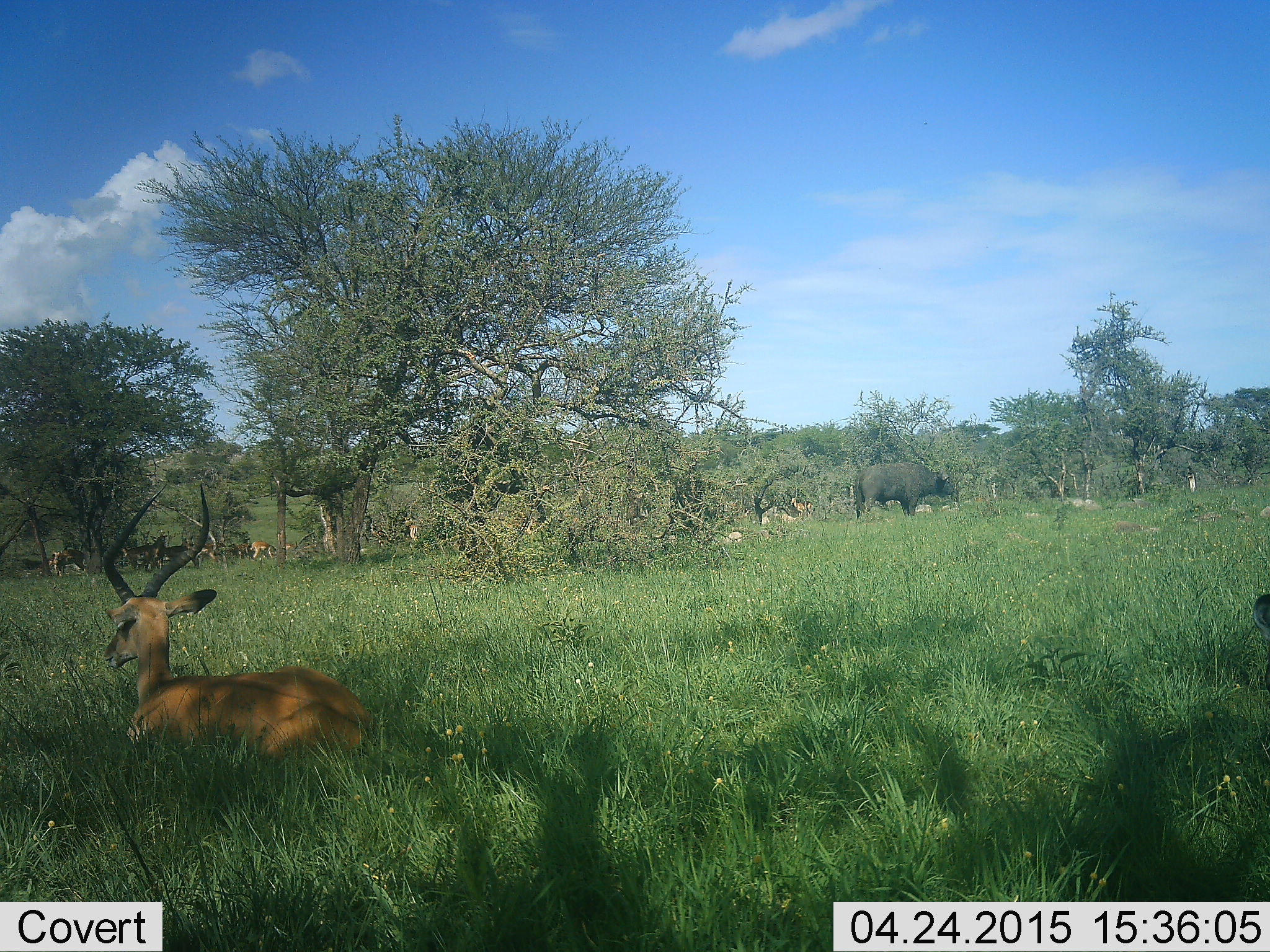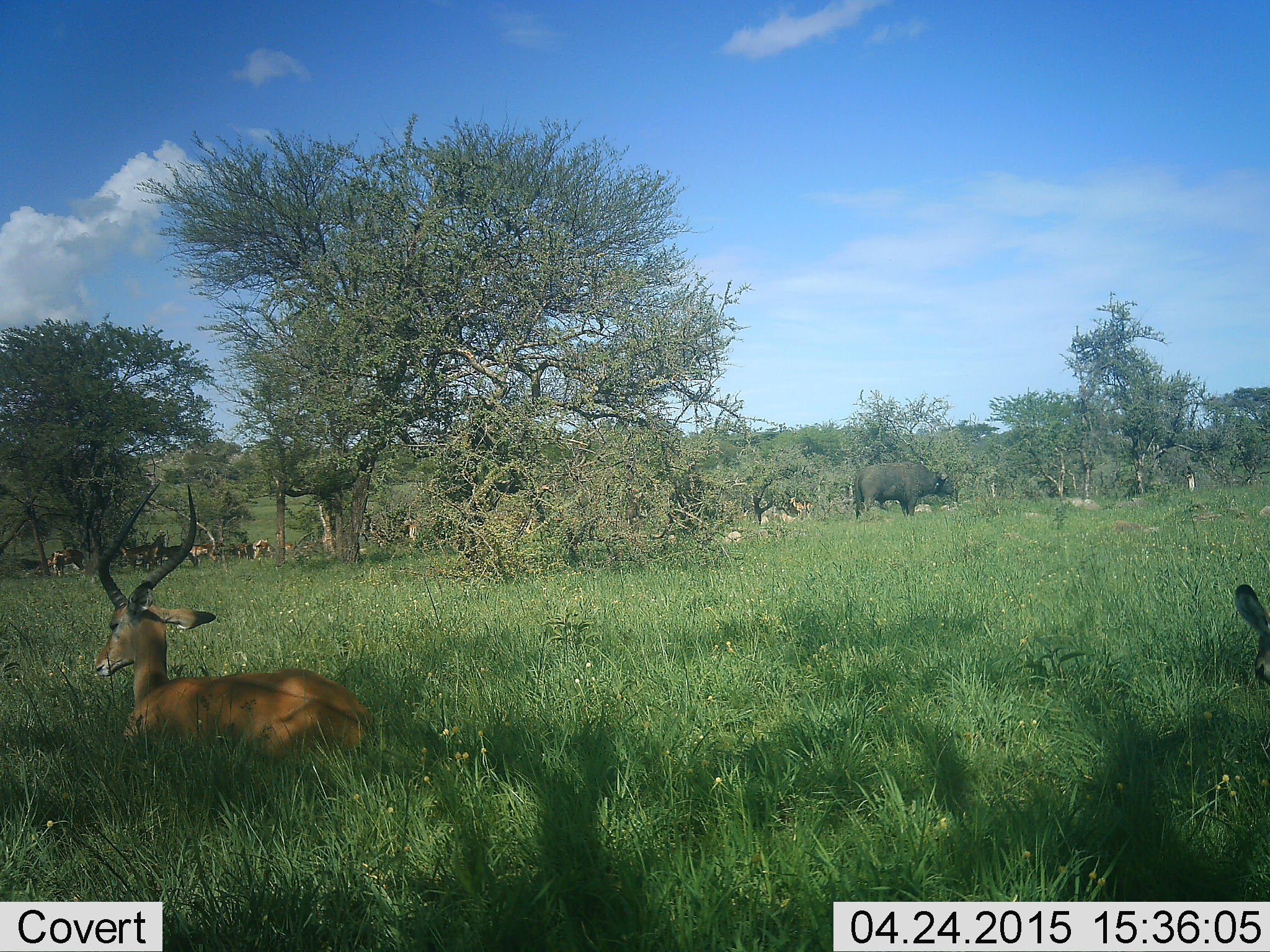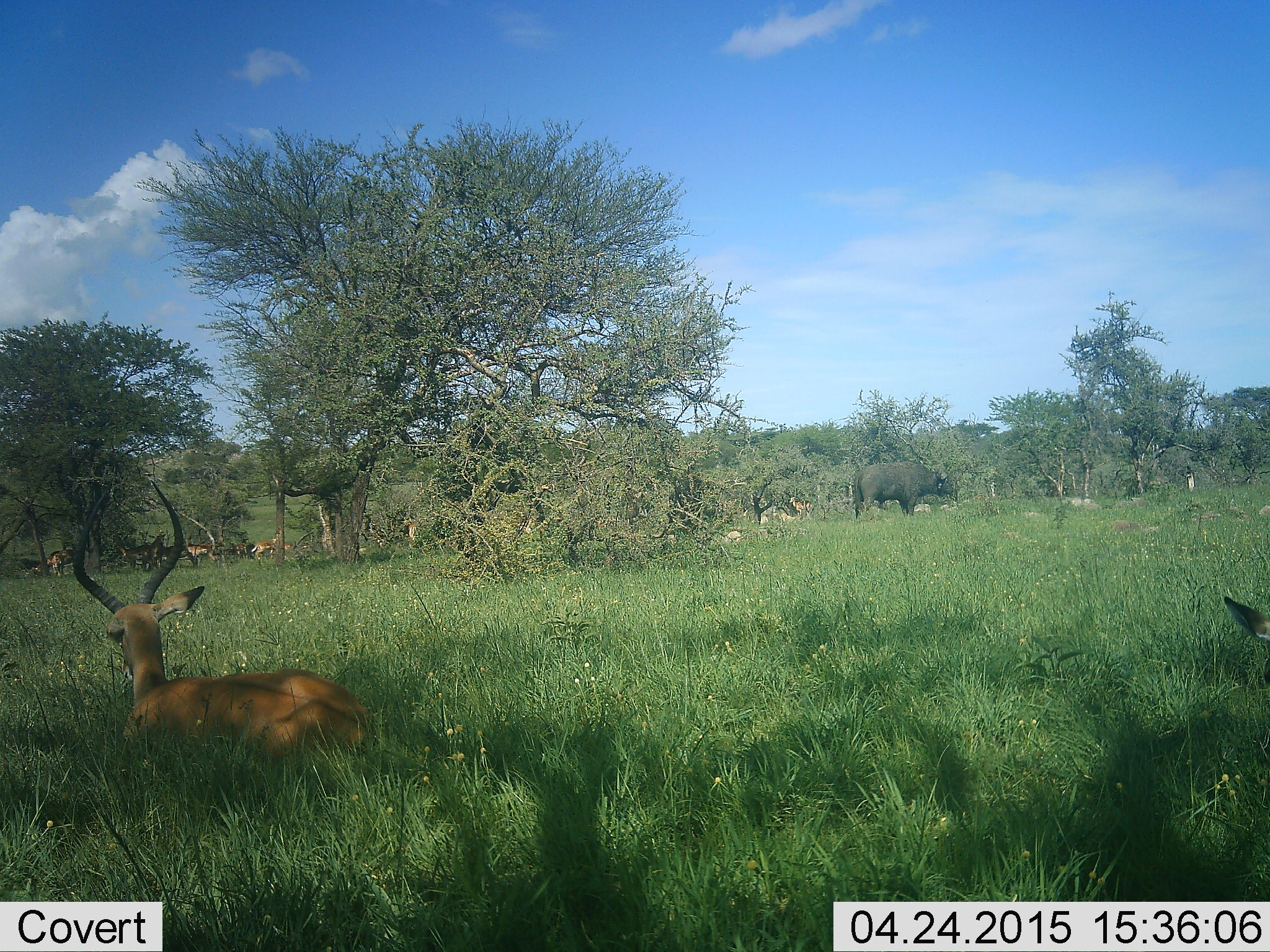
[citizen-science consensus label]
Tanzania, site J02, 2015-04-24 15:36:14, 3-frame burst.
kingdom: Animalia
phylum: Chordata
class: Mammalia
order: Artiodactyla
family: Bovidae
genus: Syncerus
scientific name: Syncerus caffer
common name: cape buffalo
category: buffalo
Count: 1.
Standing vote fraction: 83%.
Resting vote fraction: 0%.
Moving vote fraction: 0%.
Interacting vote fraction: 0%.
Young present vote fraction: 0%.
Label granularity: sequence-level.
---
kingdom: Animalia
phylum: Chordata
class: Mammalia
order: Artiodactyla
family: Bovidae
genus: Aepyceros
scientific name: Aepyceros melampus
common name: impala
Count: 7.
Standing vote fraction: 50%.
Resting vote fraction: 100%.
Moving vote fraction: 0%.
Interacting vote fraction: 0%.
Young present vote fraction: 8%.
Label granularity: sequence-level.